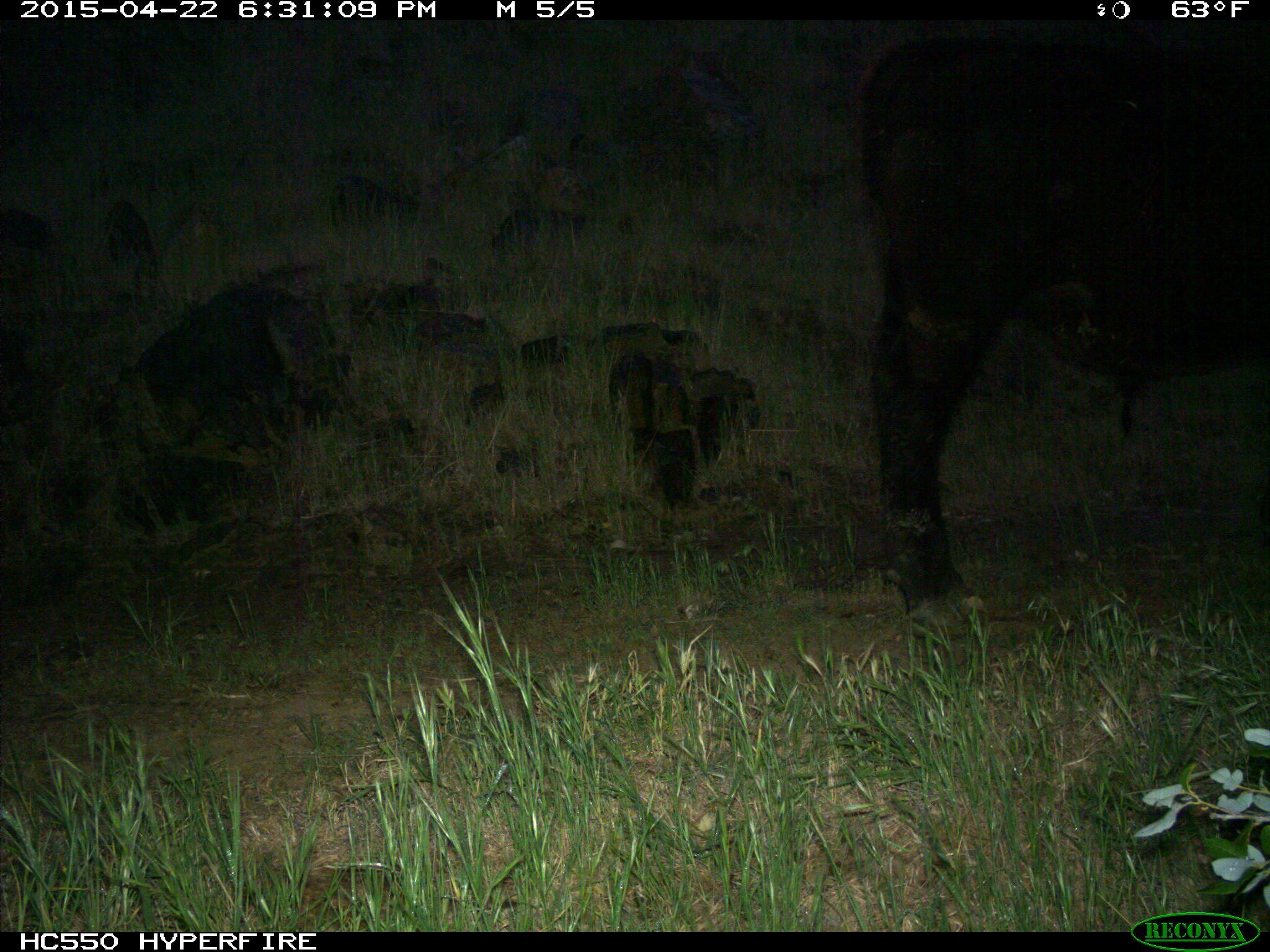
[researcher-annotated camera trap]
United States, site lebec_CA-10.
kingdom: Animalia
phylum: Chordata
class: Mammalia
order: Artiodactyla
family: Bovidae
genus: Bos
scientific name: Bos taurus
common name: domestic cow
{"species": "Bos taurus (domestic cow)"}